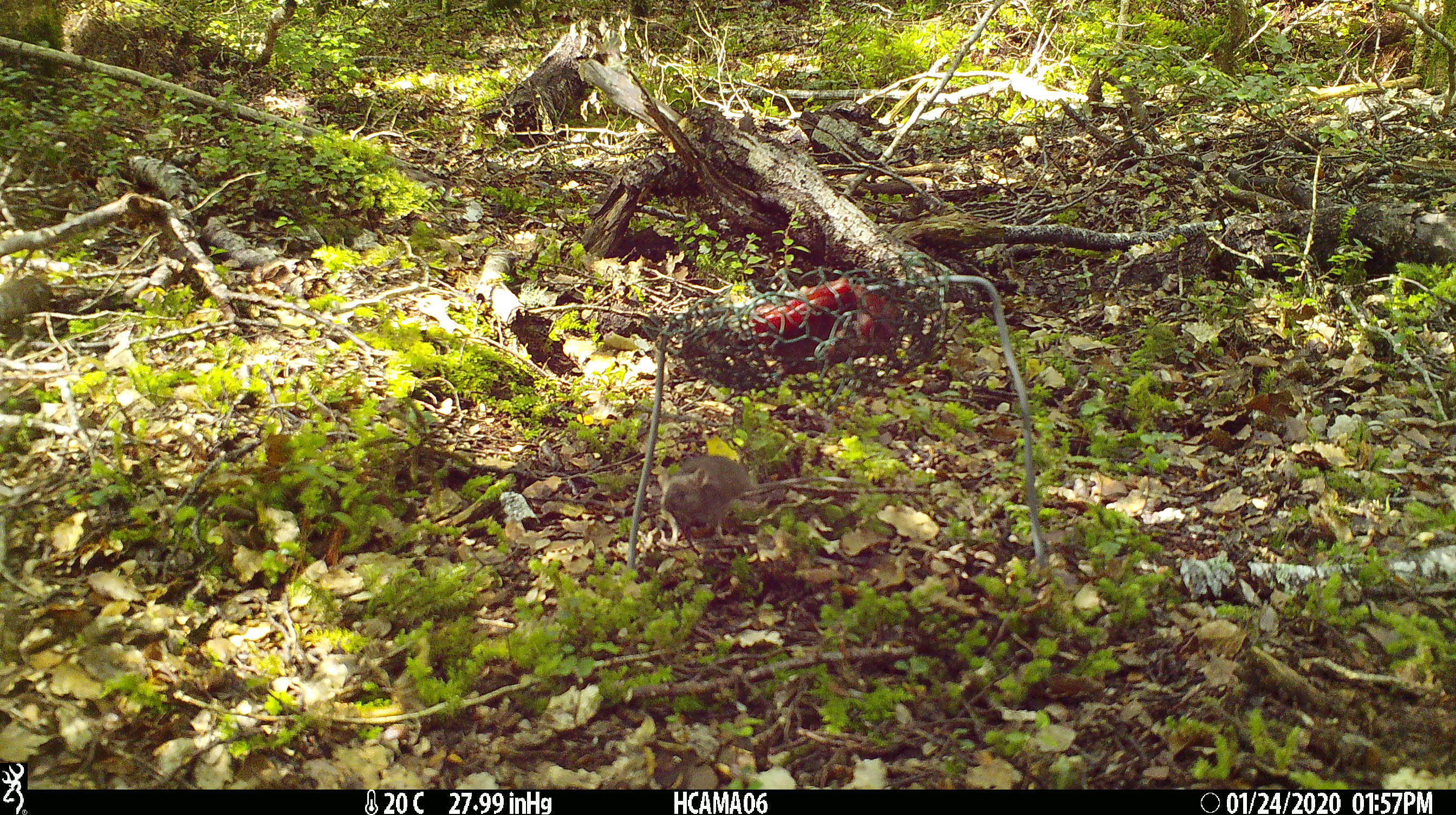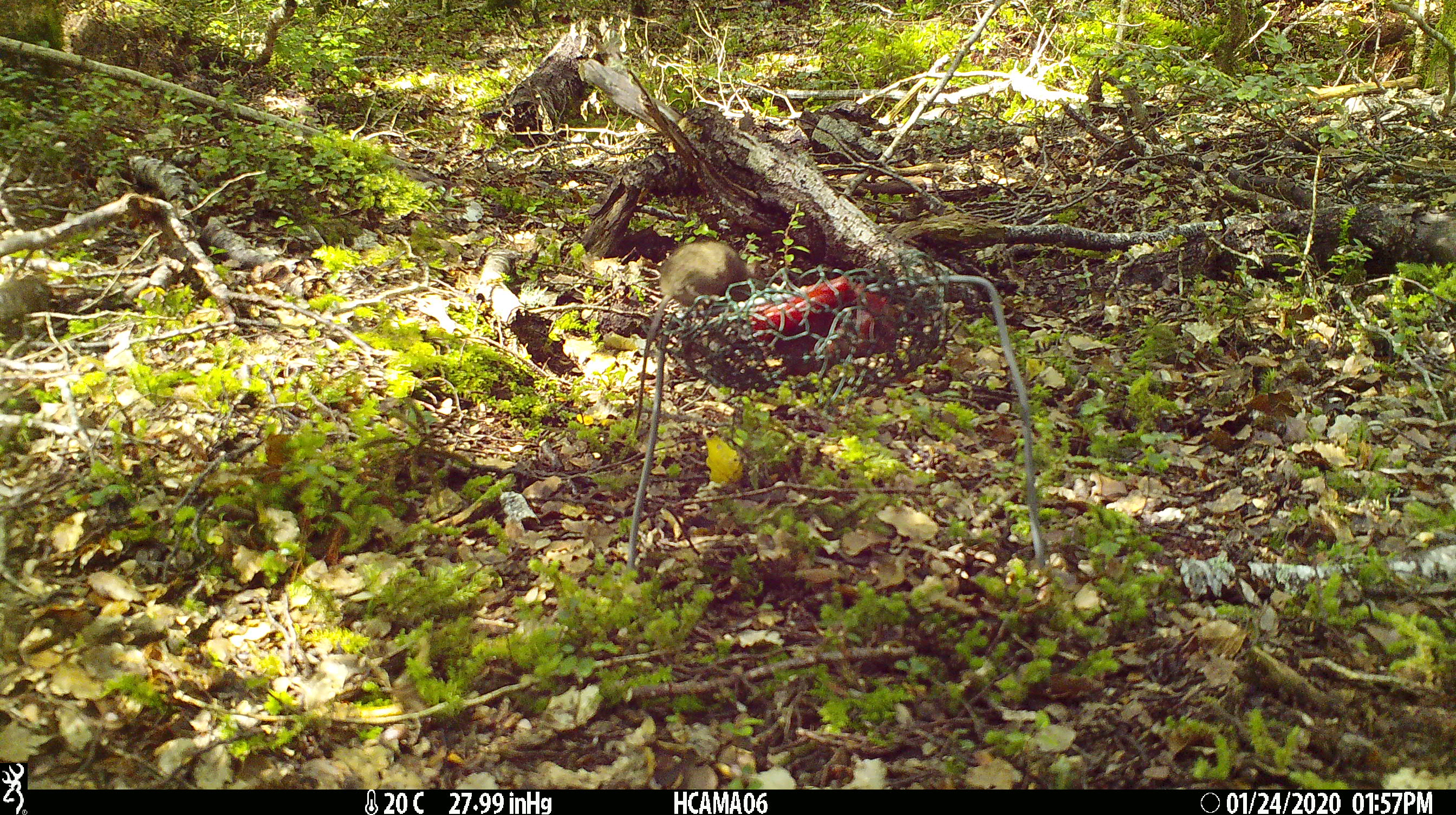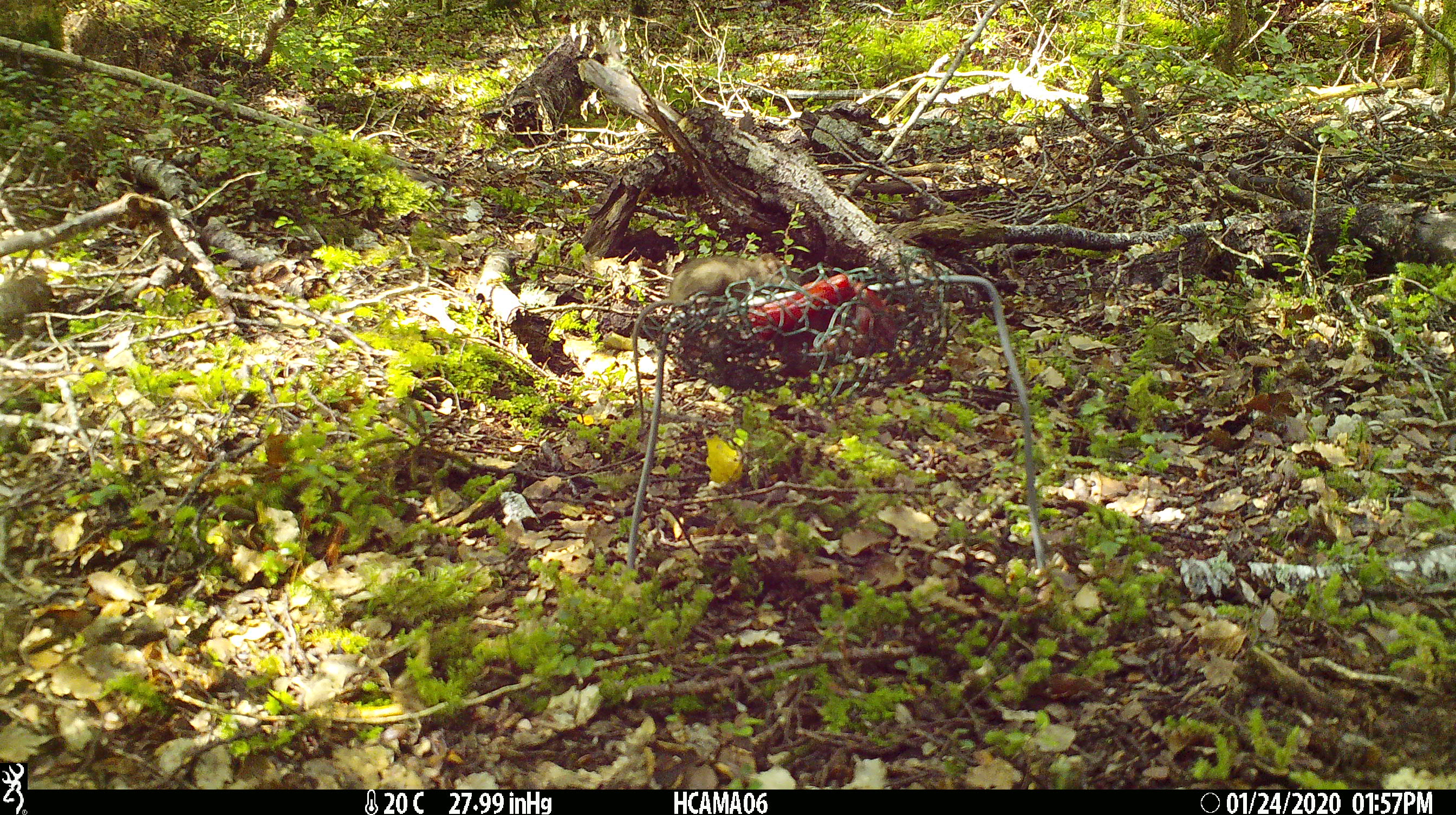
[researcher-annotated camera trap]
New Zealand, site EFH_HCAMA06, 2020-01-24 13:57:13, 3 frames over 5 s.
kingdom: Animalia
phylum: Chordata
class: Mammalia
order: Rodentia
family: Muridae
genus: Mus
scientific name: Mus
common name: mouse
Mouse (Mus).